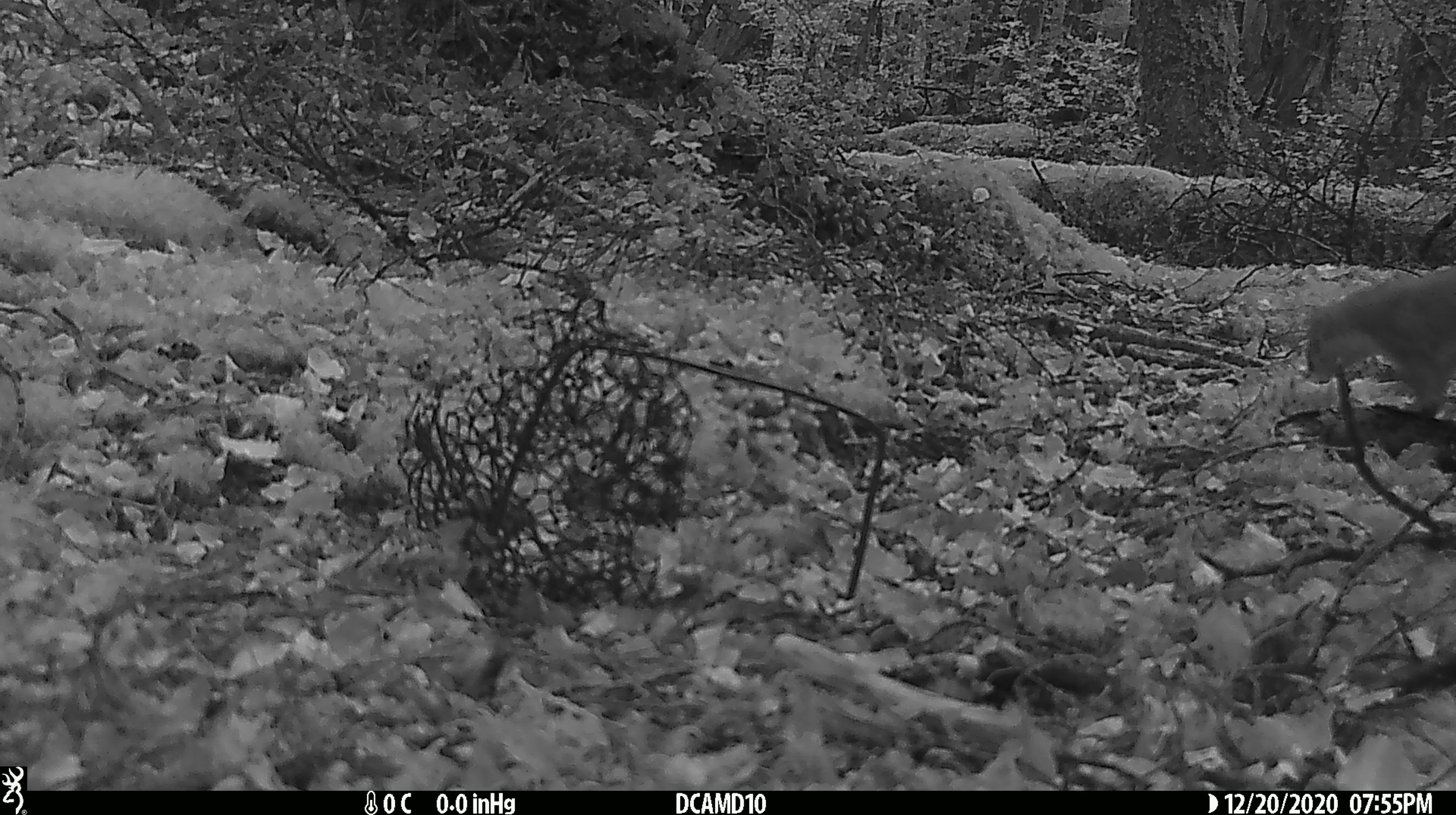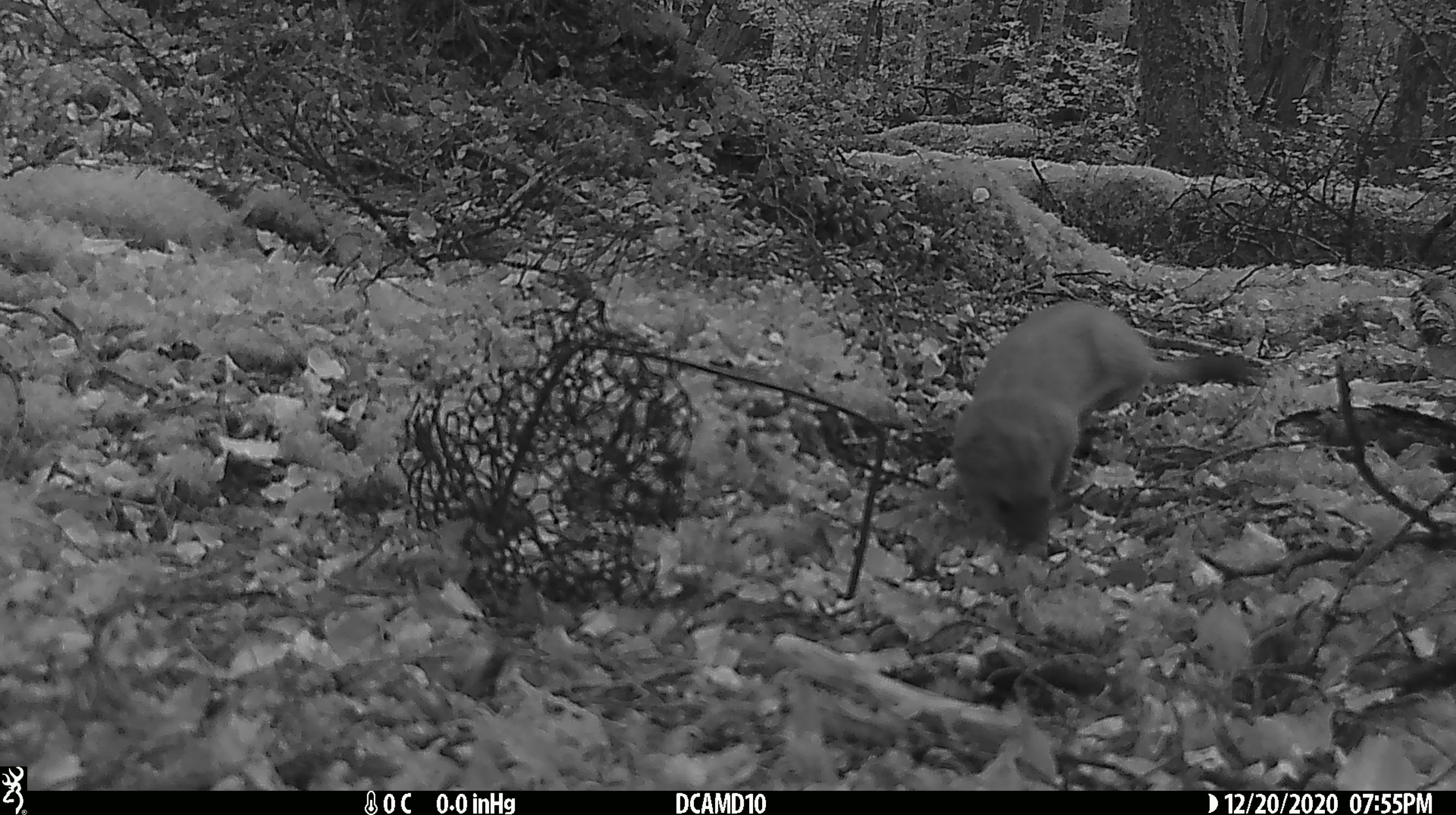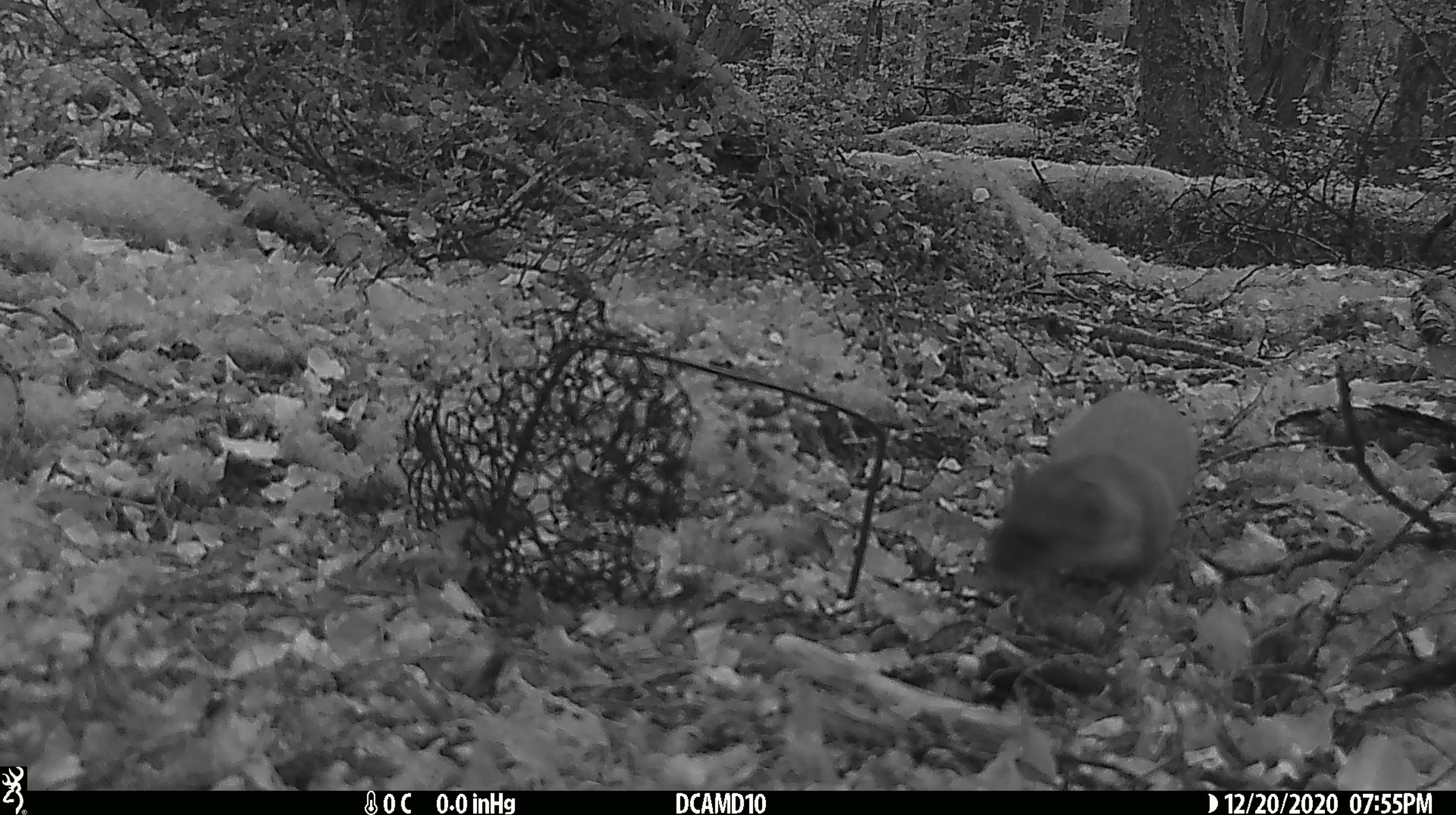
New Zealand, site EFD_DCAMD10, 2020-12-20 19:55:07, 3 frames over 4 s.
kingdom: Animalia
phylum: Chordata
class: Mammalia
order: Carnivora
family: Mustelidae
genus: Mustela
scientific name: Mustela erminea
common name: stoat